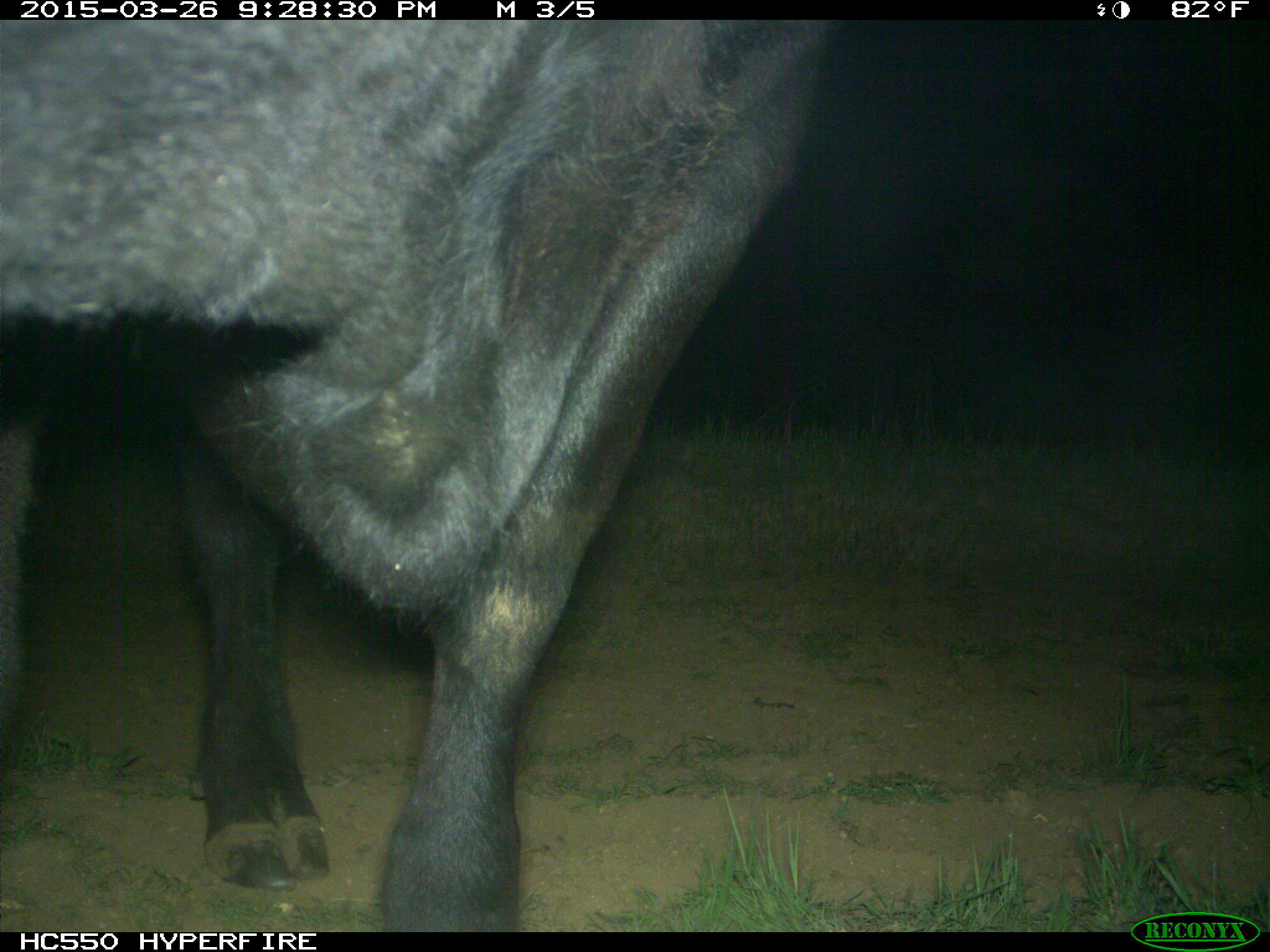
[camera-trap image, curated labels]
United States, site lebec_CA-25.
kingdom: Animalia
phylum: Chordata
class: Mammalia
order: Artiodactyla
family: Bovidae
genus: Bos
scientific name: Bos taurus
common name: domestic cow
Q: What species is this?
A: Bos taurus (domestic cow).